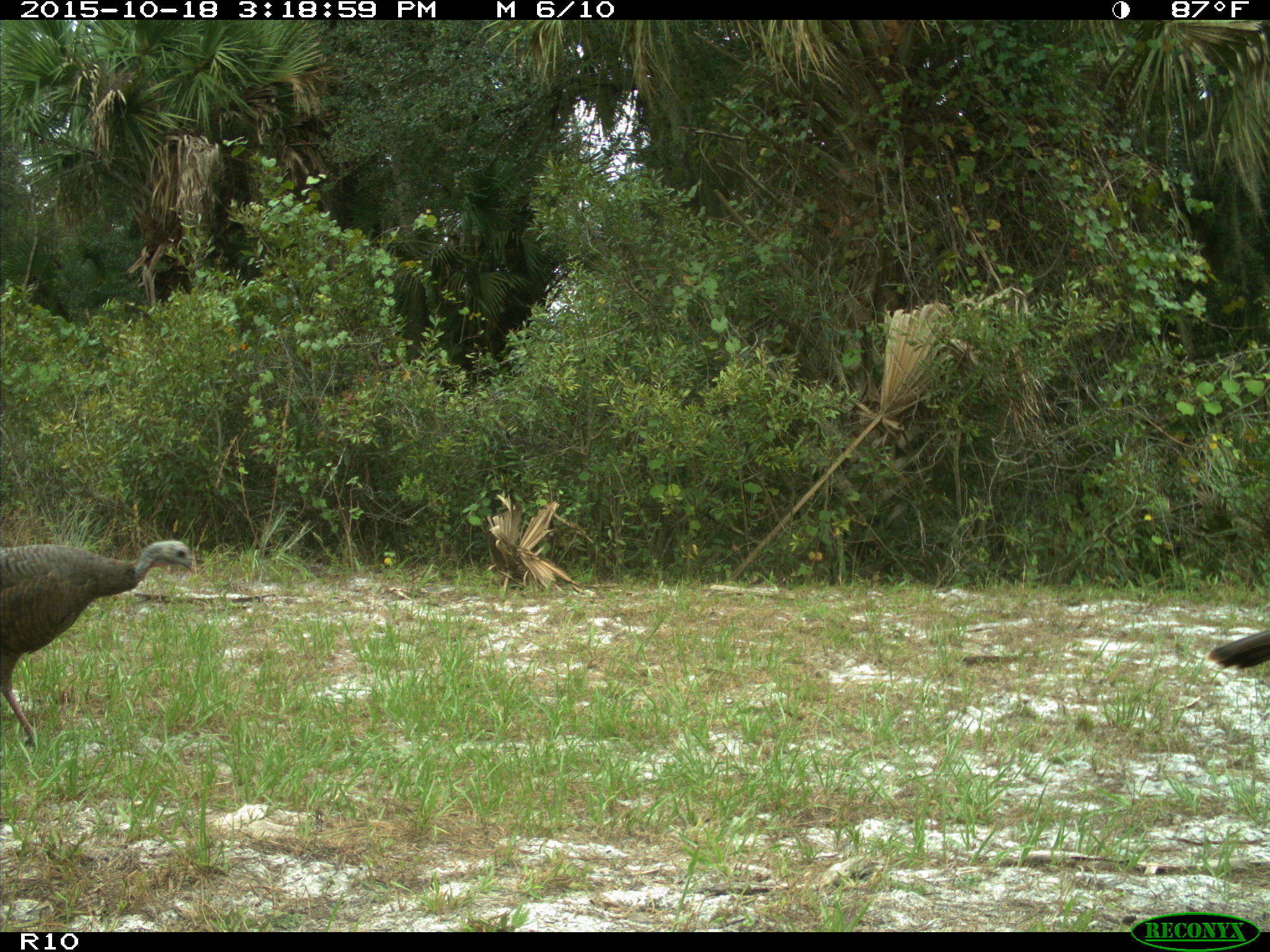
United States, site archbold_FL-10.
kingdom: Animalia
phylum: Chordata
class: Aves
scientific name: Aves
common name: birds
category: unidentified bird